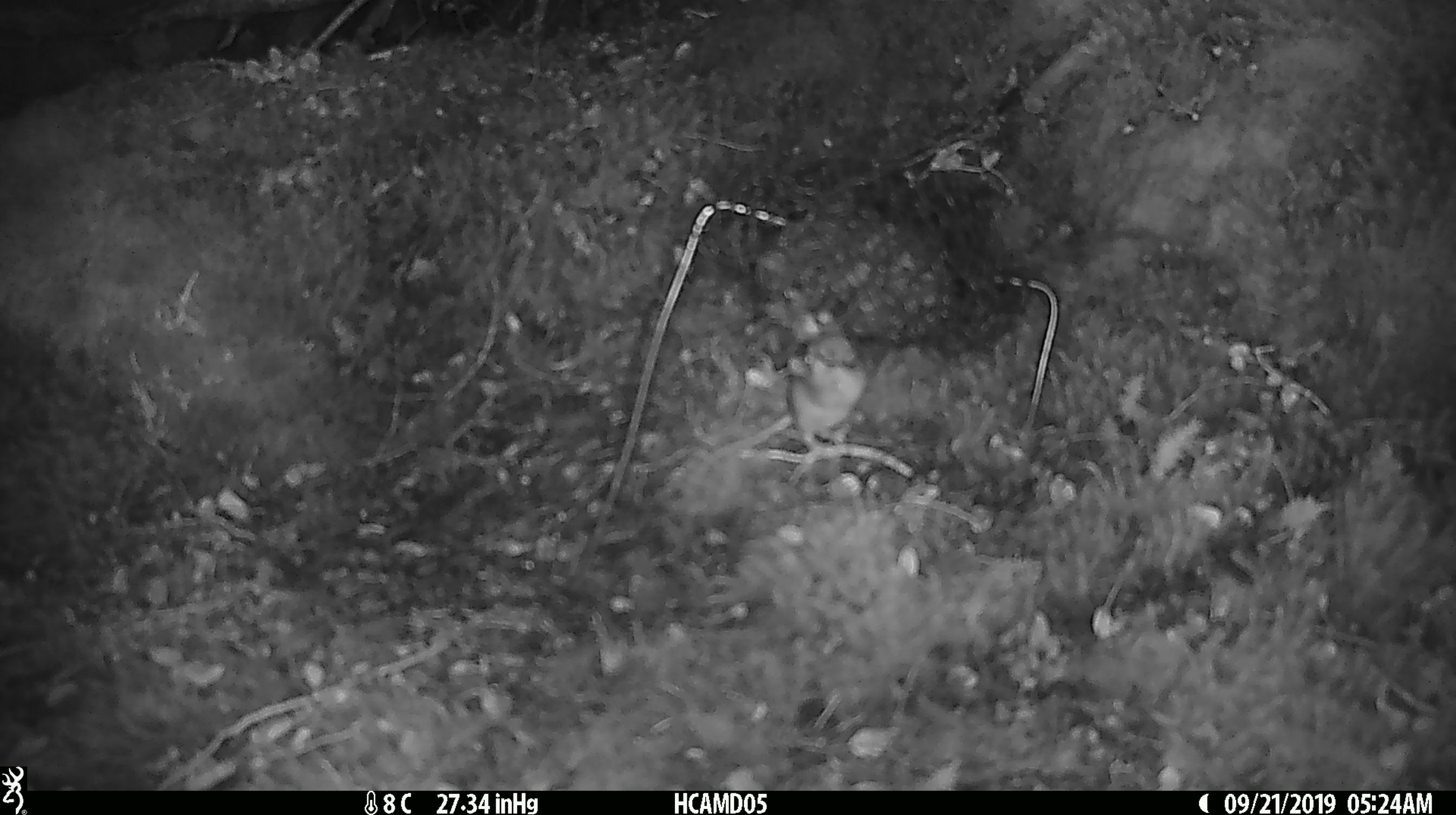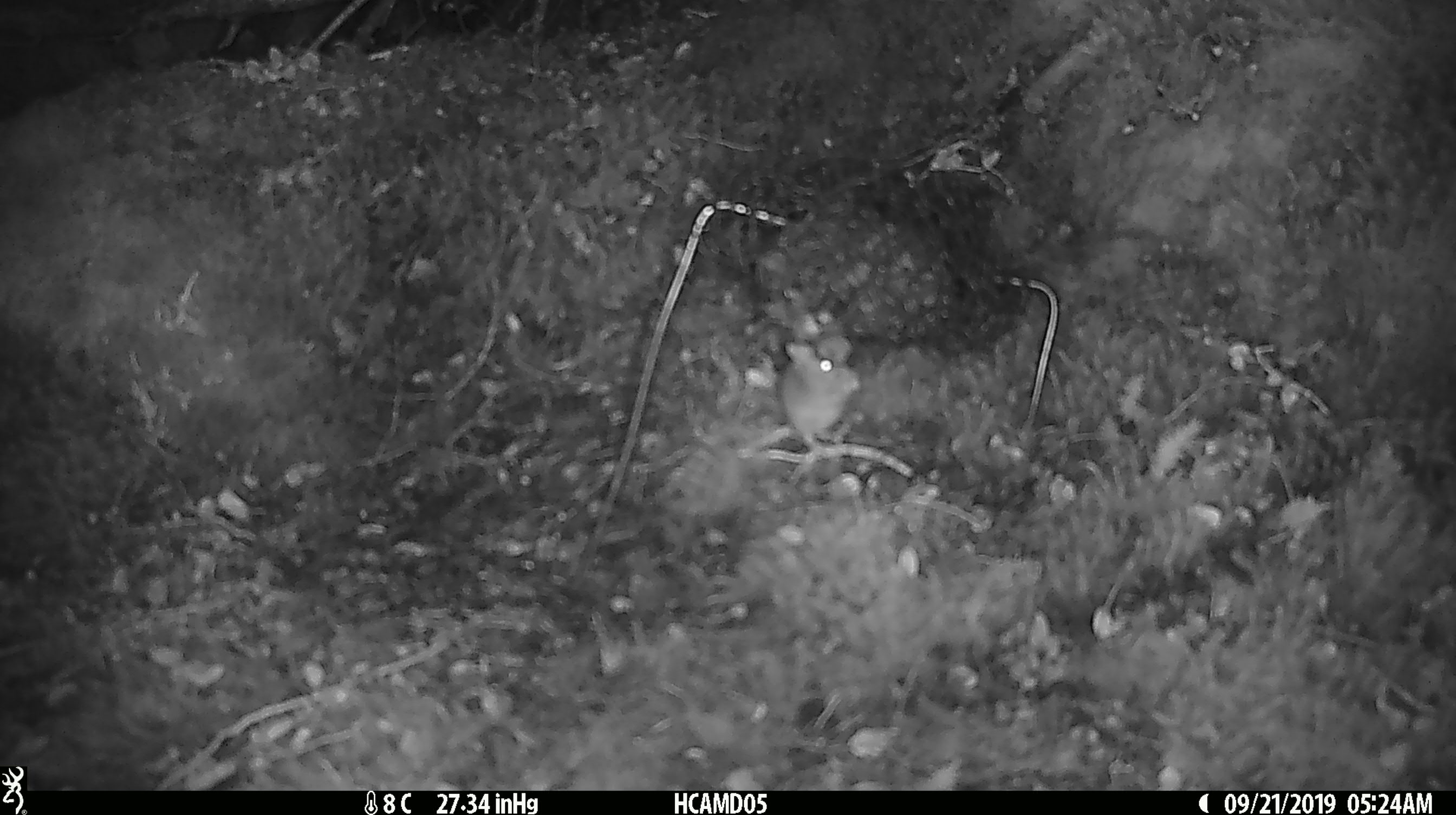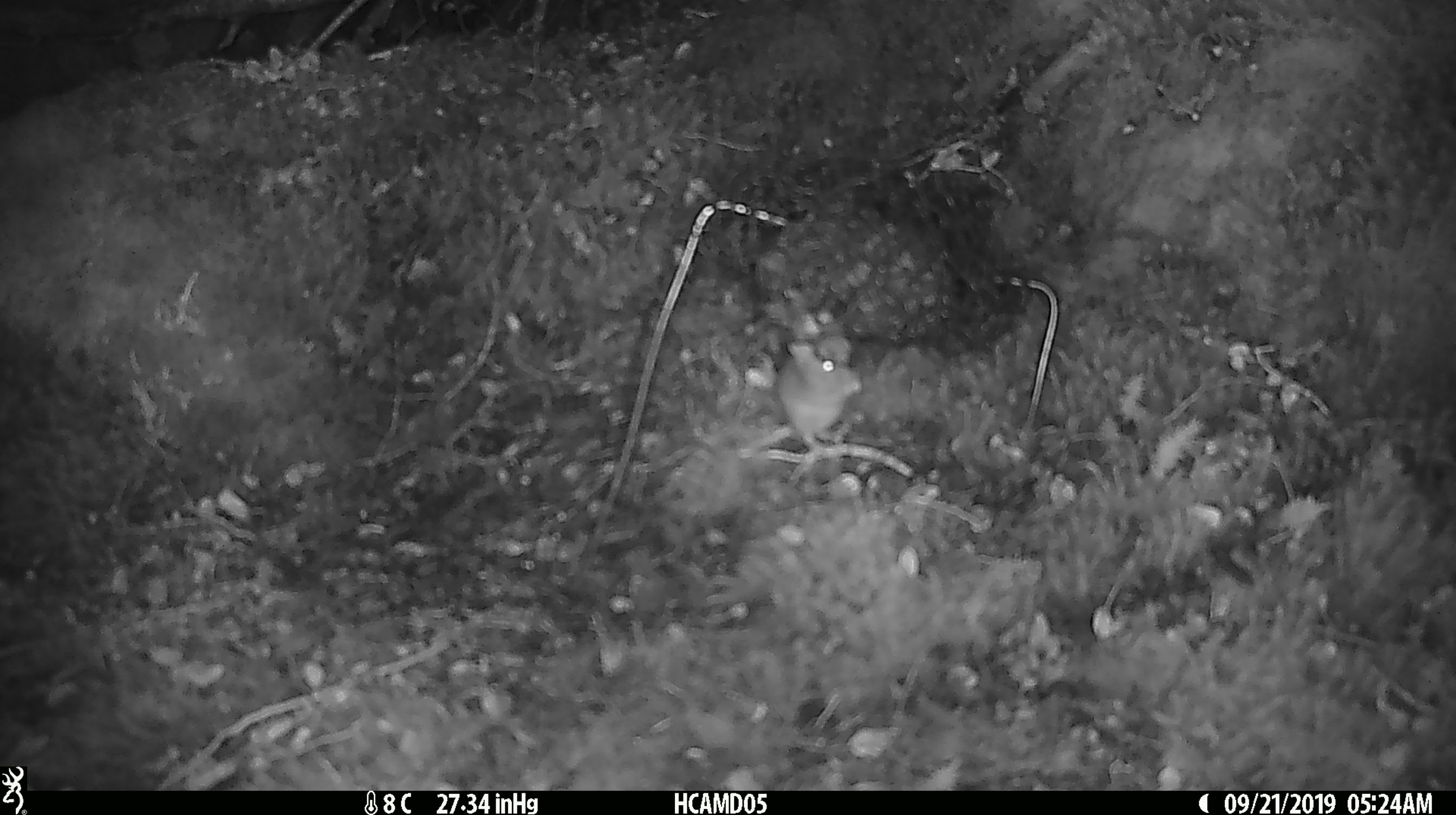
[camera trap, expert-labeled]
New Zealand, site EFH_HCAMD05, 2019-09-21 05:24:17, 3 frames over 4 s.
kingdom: Animalia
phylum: Chordata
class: Mammalia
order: Rodentia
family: Muridae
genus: Mus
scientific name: Mus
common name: mouse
Mouse (Mus).